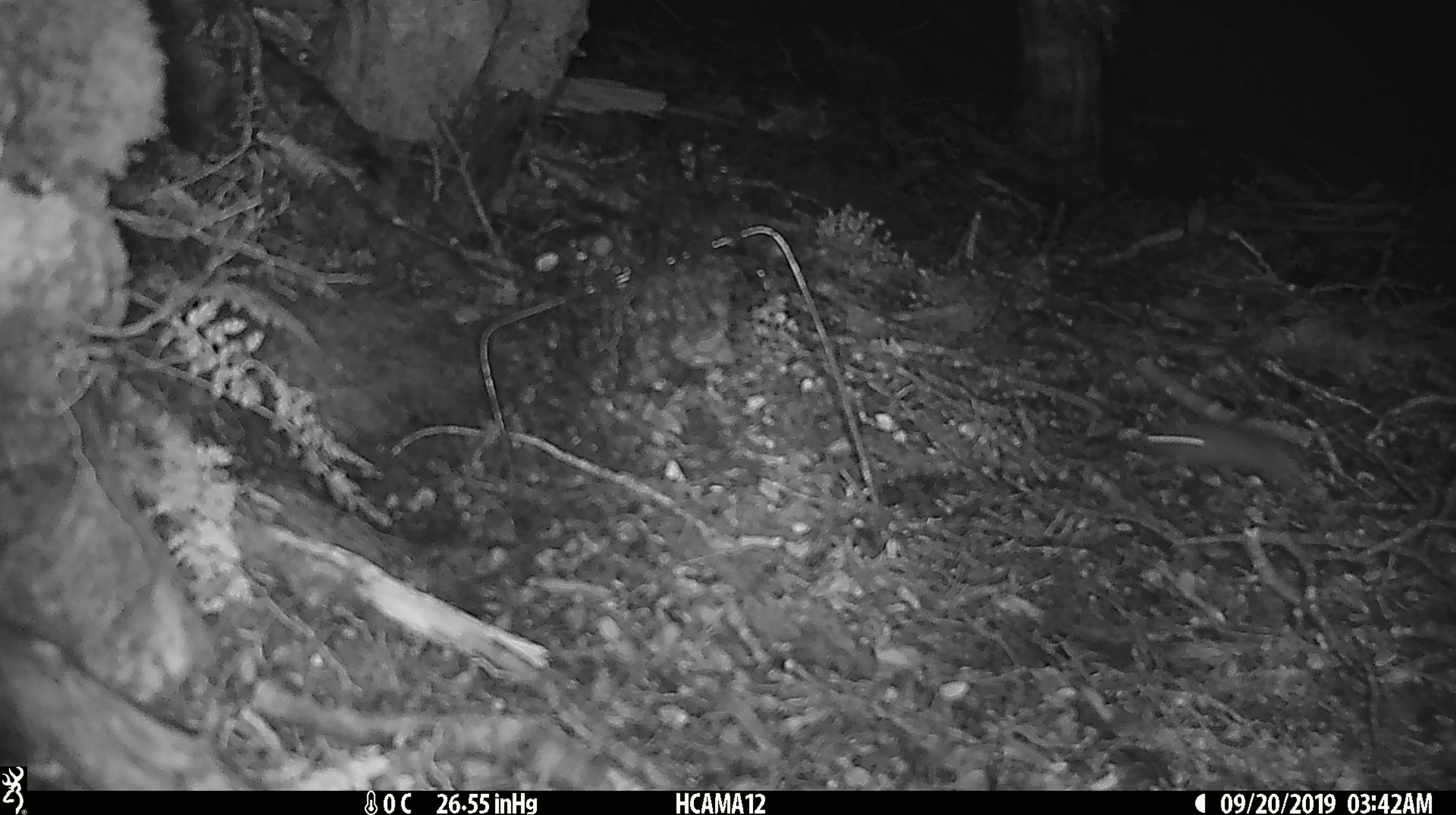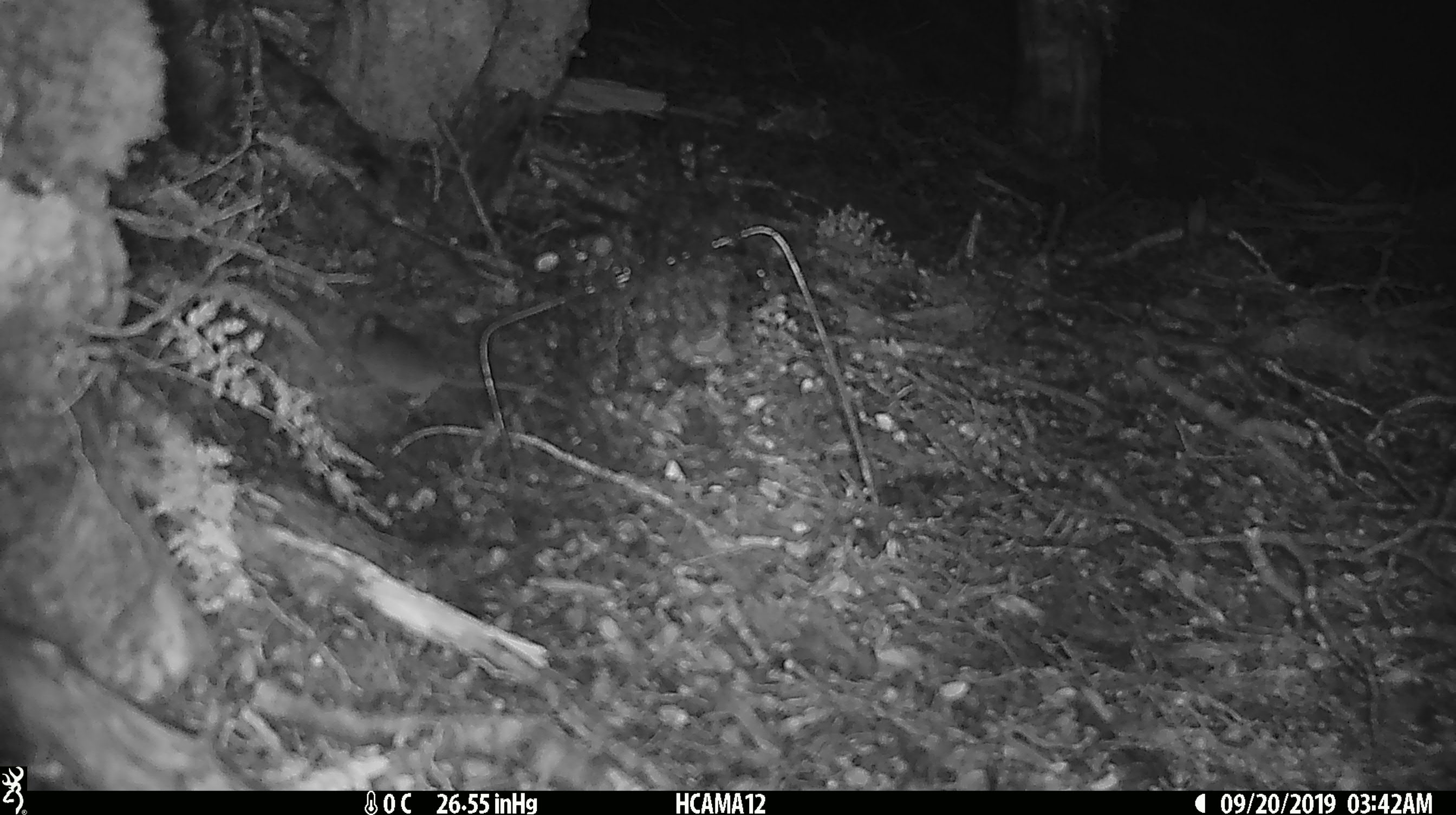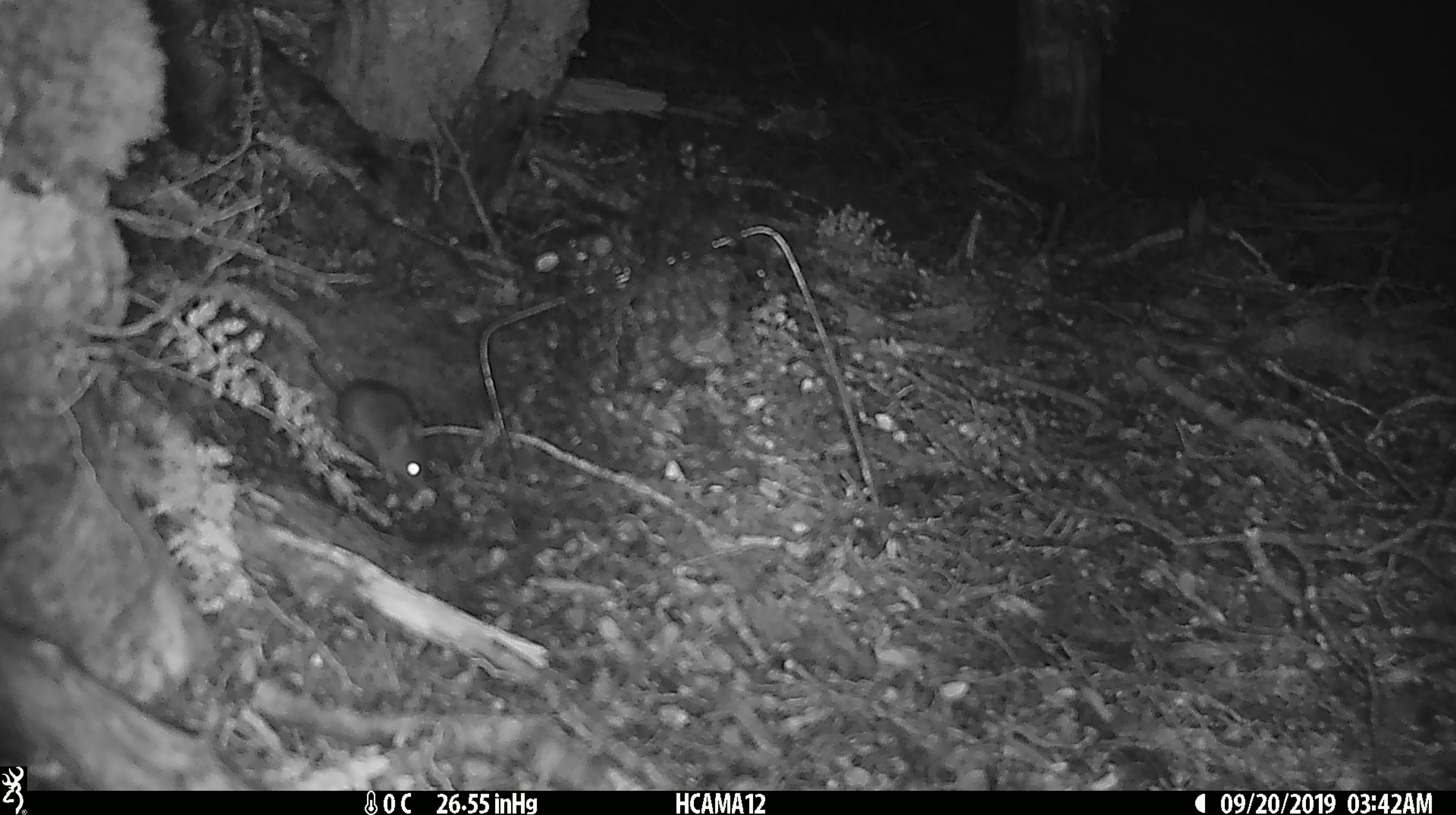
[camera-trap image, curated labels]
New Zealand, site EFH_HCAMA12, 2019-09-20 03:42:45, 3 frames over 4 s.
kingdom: Animalia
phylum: Chordata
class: Mammalia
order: Rodentia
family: Muridae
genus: Mus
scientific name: Mus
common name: mouse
Mouse (Mus).